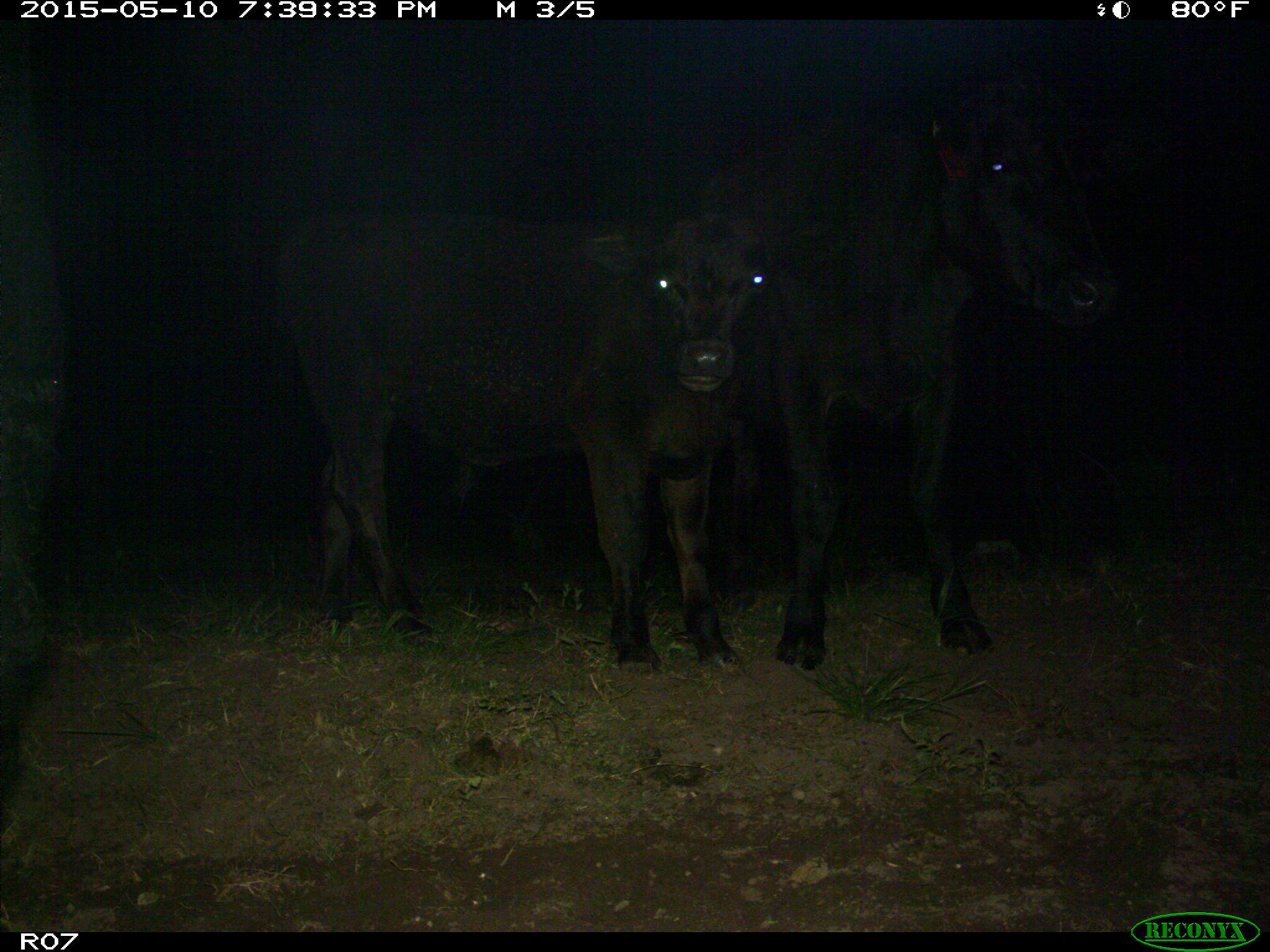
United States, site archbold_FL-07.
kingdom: Animalia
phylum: Chordata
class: Mammalia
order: Artiodactyla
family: Bovidae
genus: Bos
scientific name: Bos taurus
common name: domestic cow